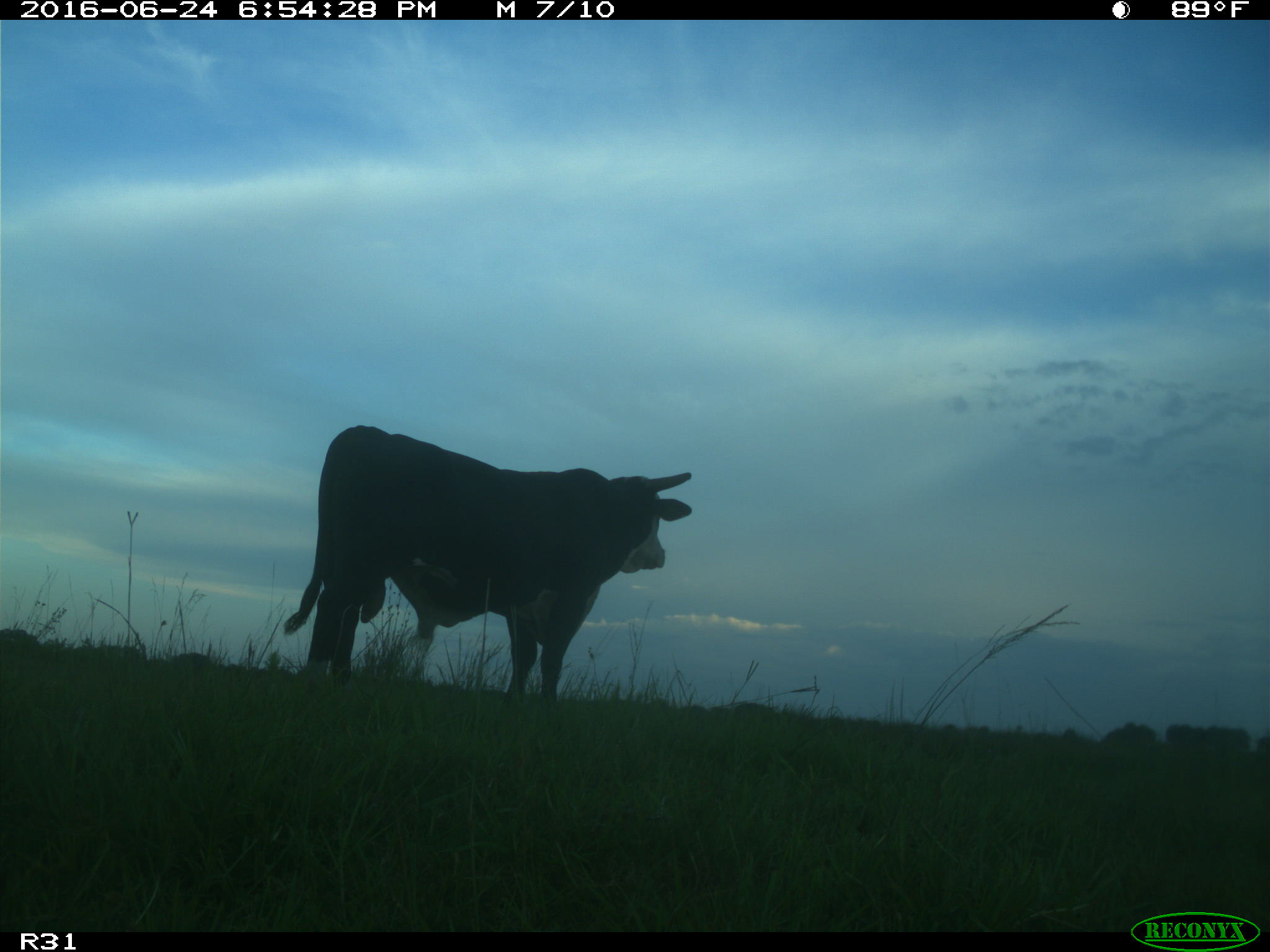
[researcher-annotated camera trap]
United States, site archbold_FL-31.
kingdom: Animalia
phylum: Chordata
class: Mammalia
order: Artiodactyla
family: Bovidae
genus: Bos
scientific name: Bos taurus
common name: domestic cow